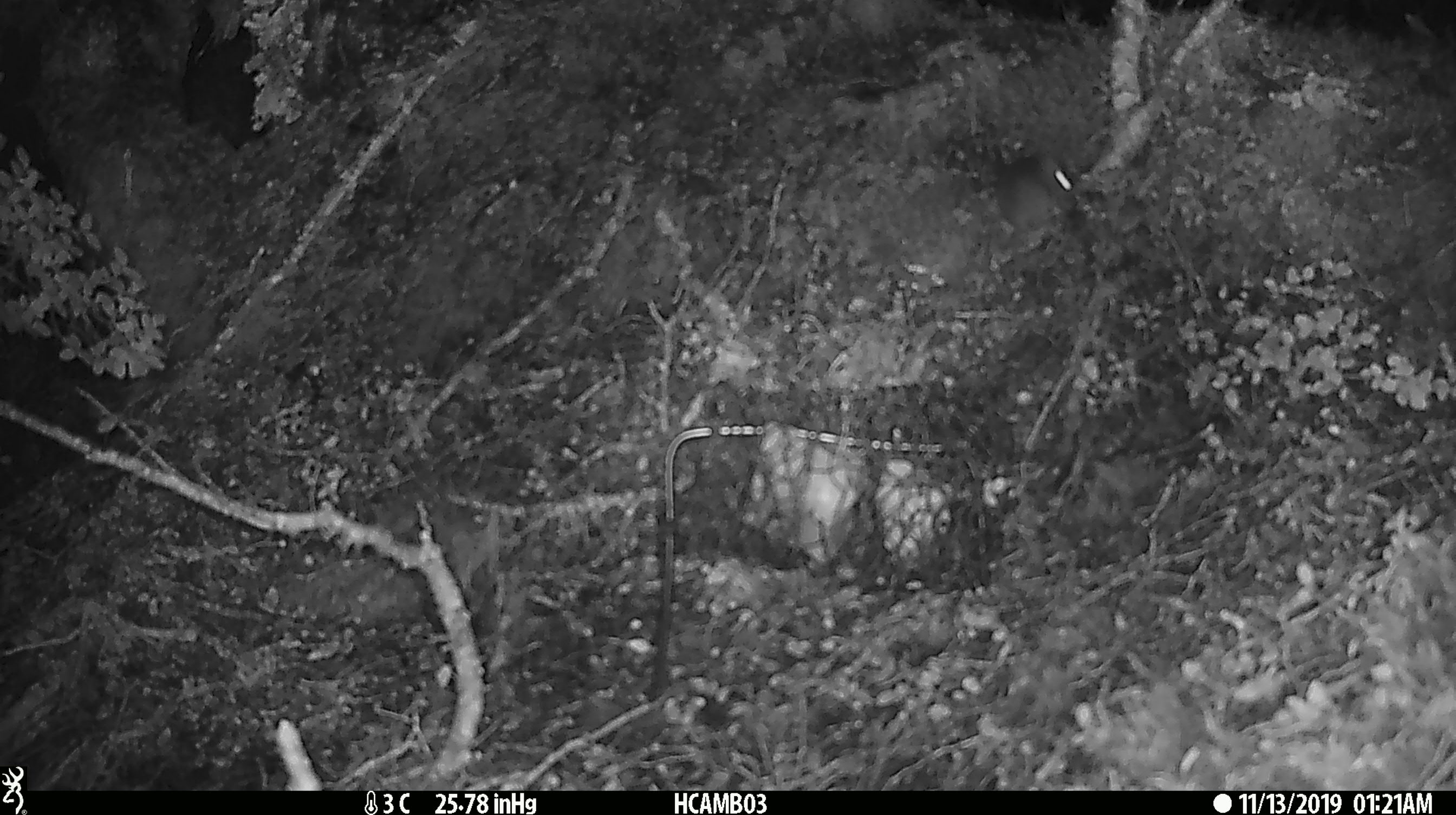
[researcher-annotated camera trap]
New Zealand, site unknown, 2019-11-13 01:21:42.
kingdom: Animalia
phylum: Chordata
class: Mammalia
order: Rodentia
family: Muridae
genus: Mus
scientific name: Mus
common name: mouse